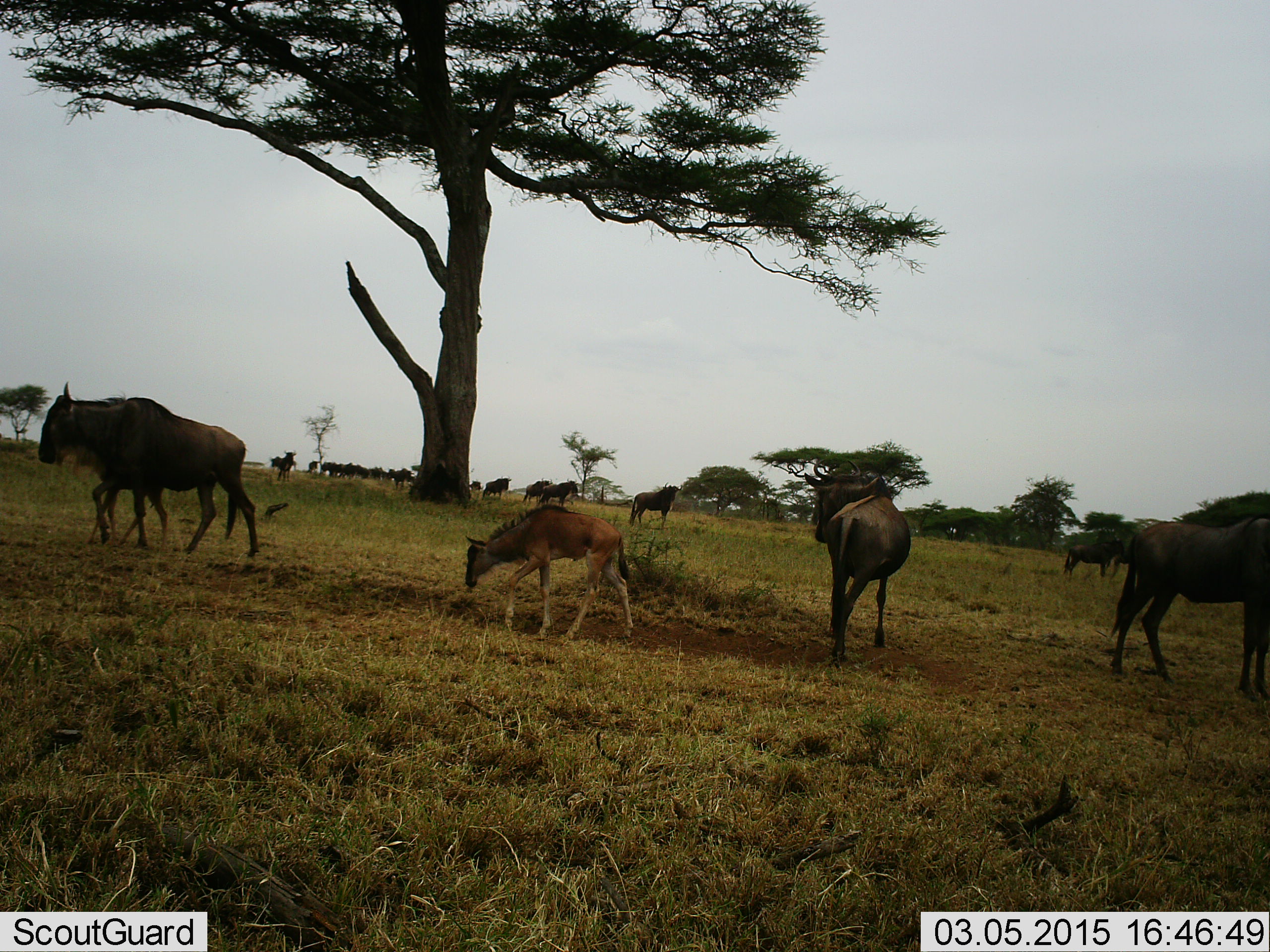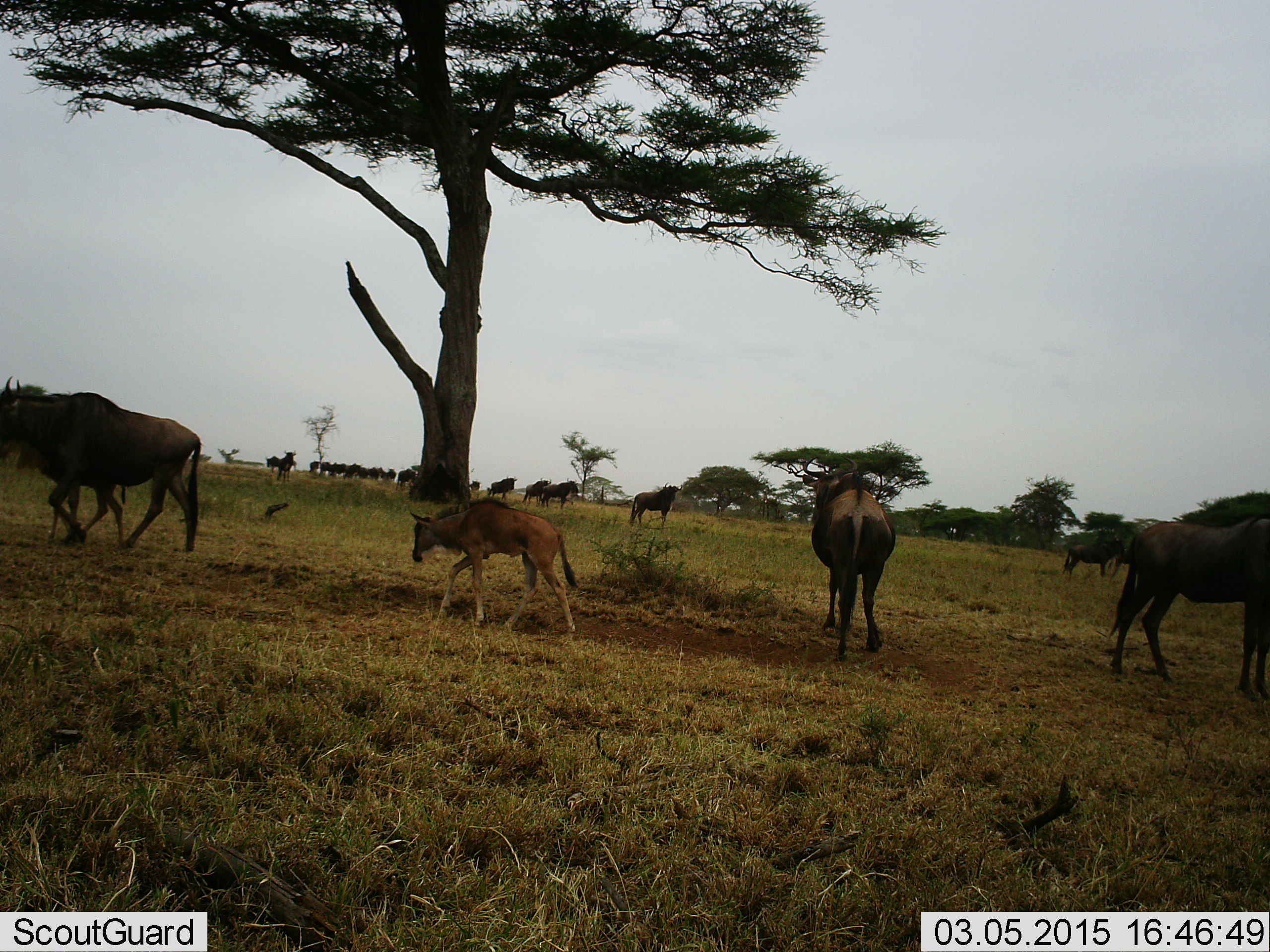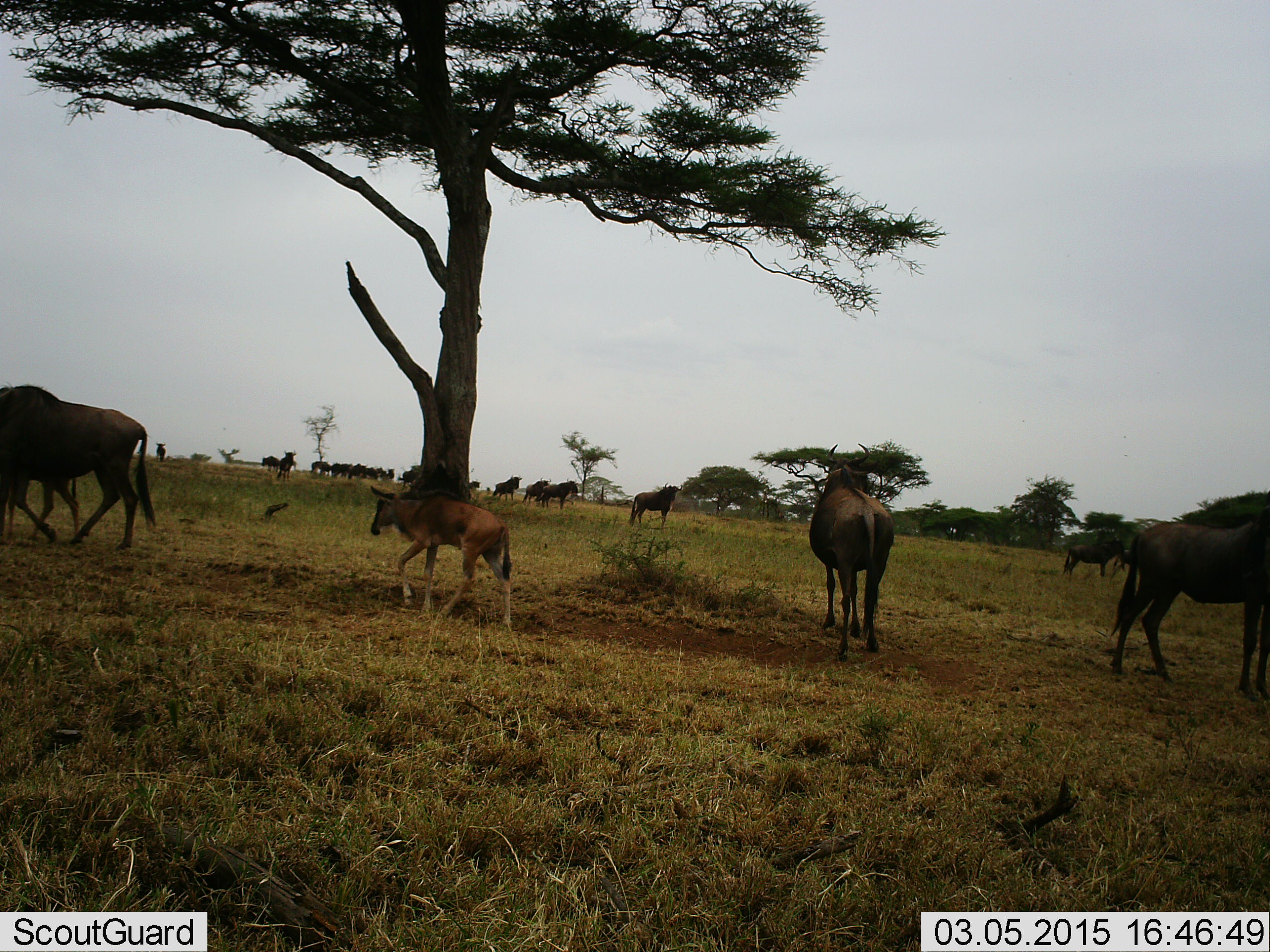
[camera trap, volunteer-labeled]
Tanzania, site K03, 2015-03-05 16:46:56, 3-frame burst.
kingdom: Animalia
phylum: Chordata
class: Mammalia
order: Artiodactyla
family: Bovidae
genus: Connochaetes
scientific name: Connochaetes taurinus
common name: blue wildebeest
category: wildebeest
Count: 11-50.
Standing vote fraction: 90%.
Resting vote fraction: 10%.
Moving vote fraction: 80%.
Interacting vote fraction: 0%.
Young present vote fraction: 90%.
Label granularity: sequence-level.